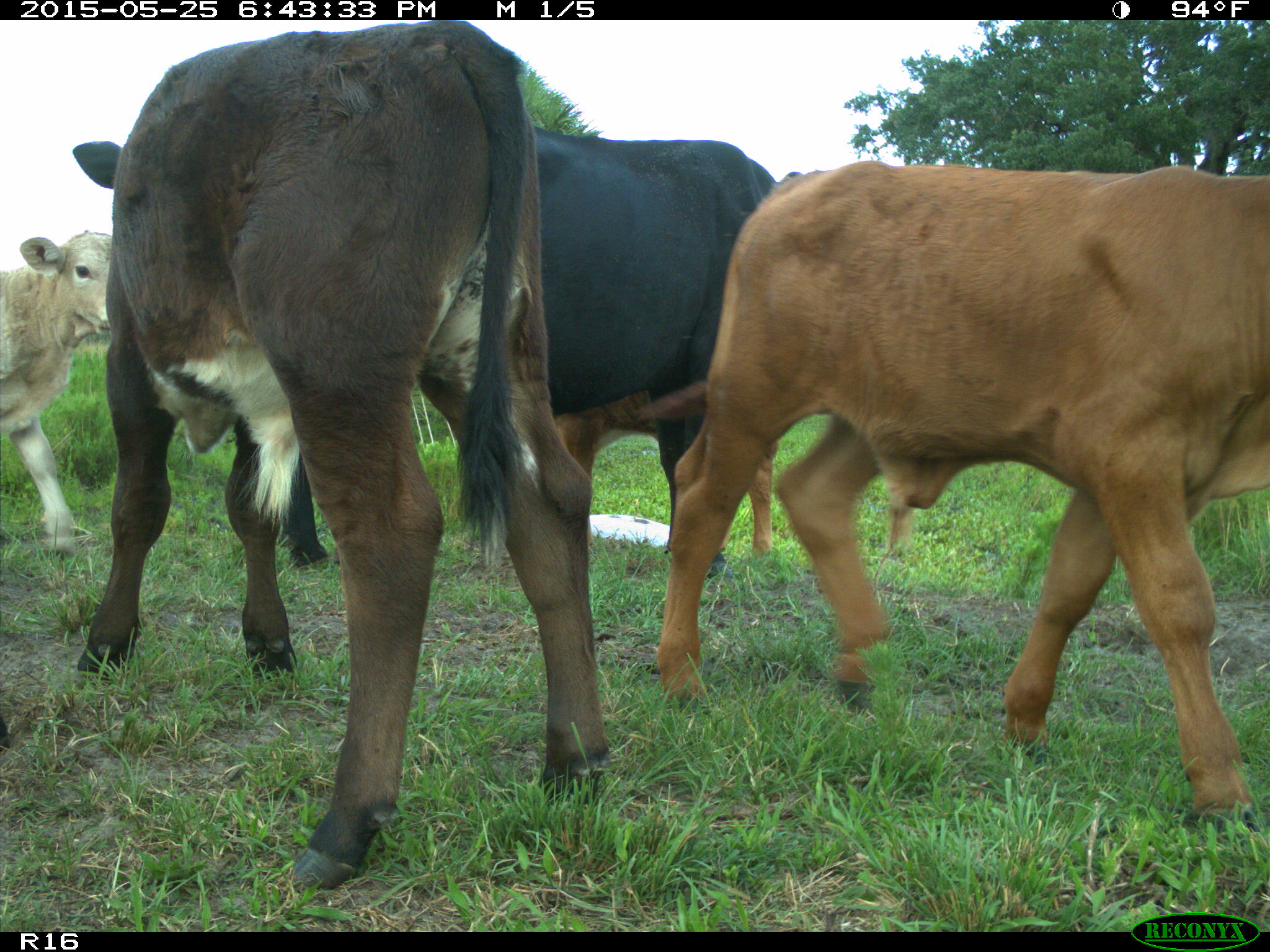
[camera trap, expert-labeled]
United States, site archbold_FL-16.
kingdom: Animalia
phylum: Chordata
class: Mammalia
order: Artiodactyla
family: Bovidae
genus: Bos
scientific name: Bos taurus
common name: domestic cow